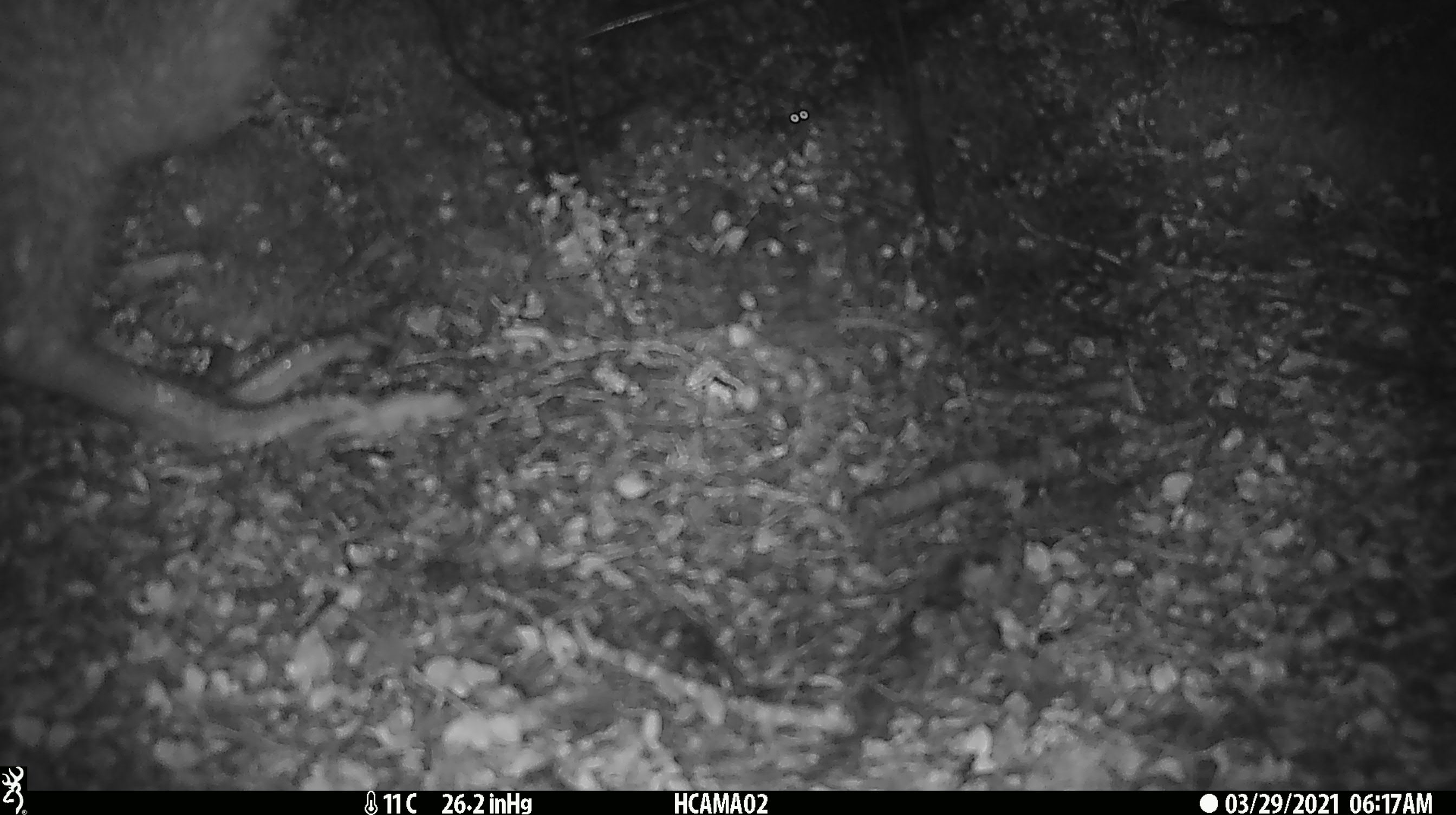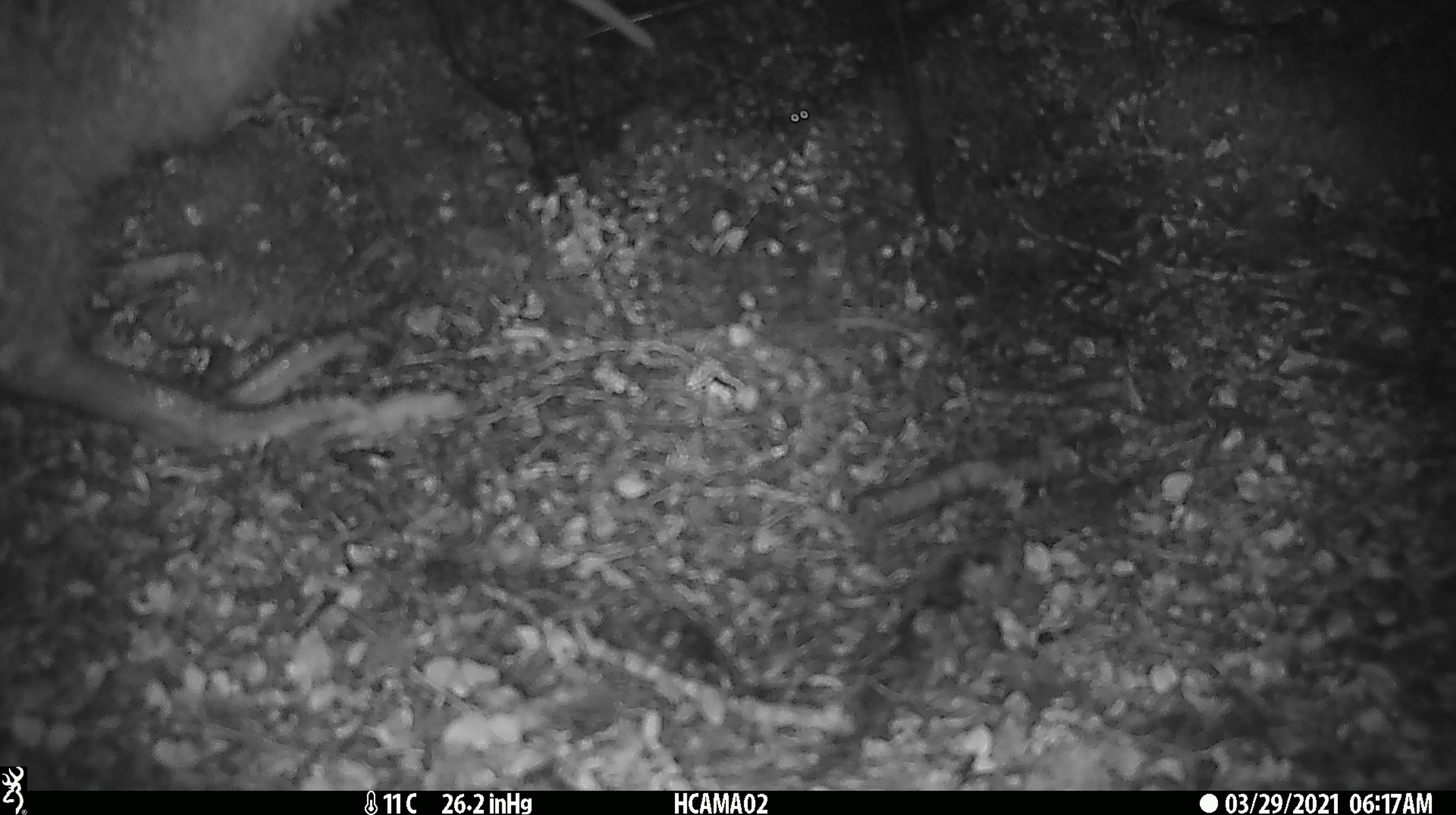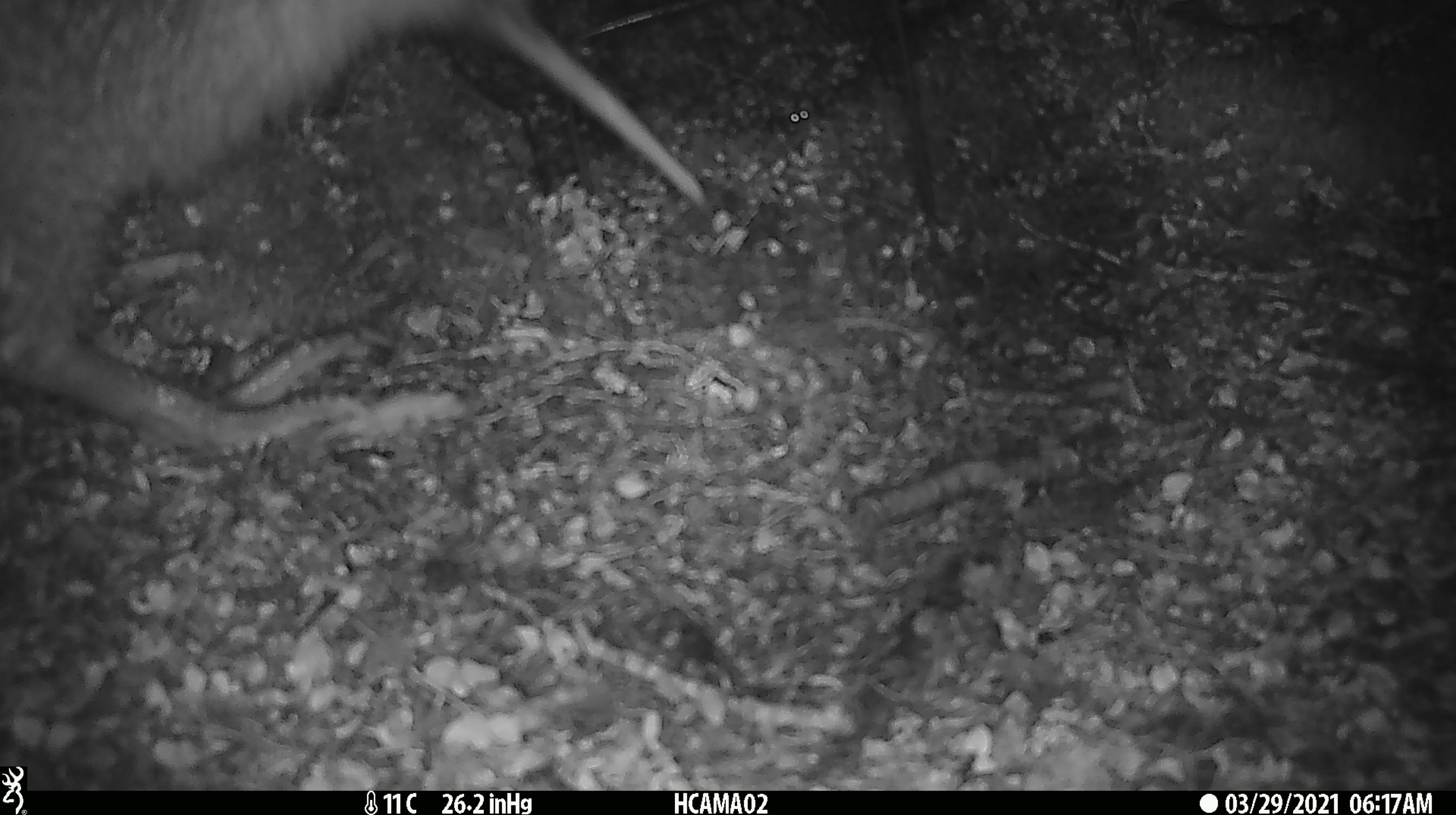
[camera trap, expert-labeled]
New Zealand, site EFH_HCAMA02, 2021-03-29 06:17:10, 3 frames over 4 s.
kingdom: Animalia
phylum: Chordata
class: Aves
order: Apterygiformes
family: Apterygidae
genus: Apteryx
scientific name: Apteryx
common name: kiwi